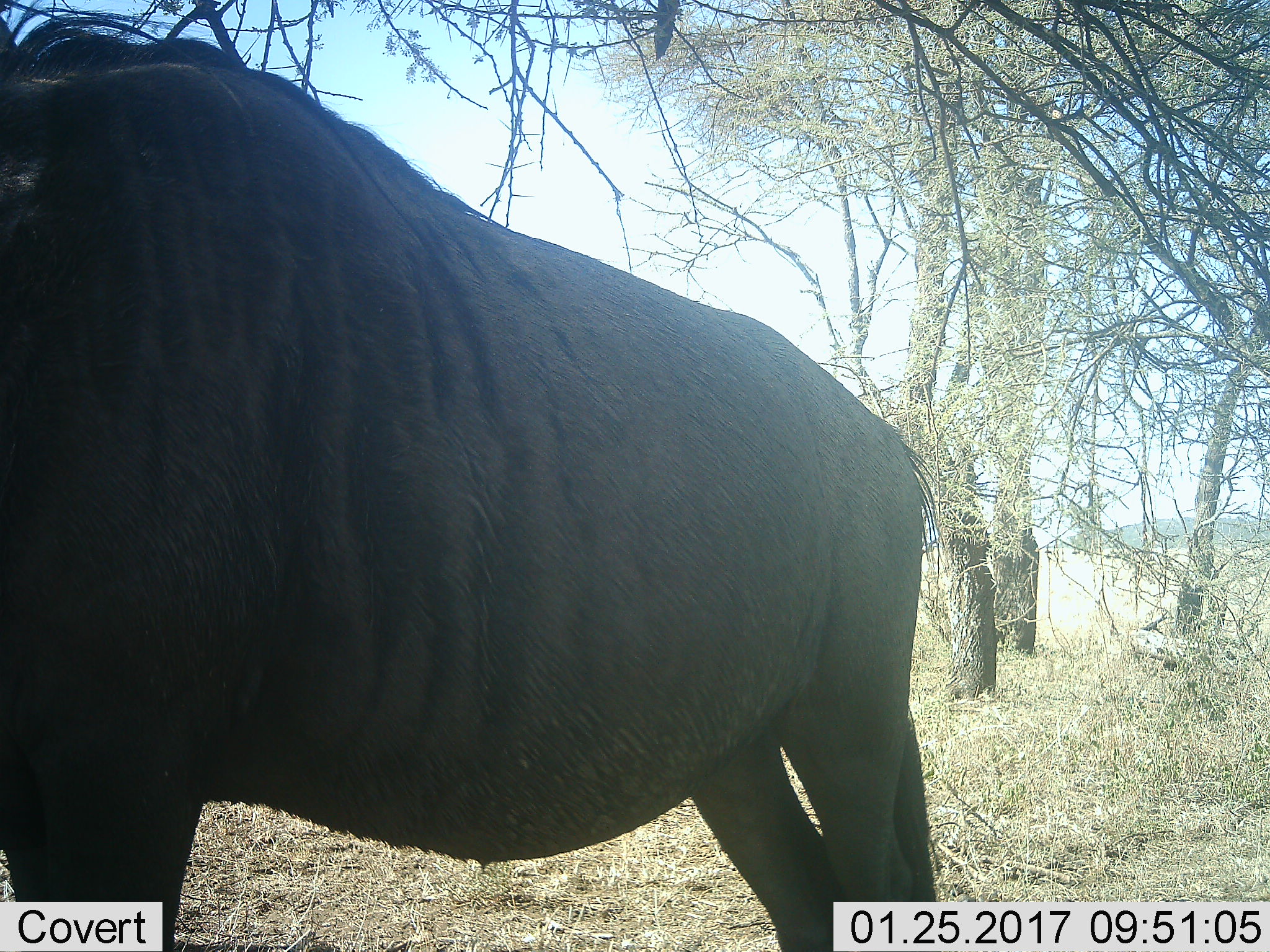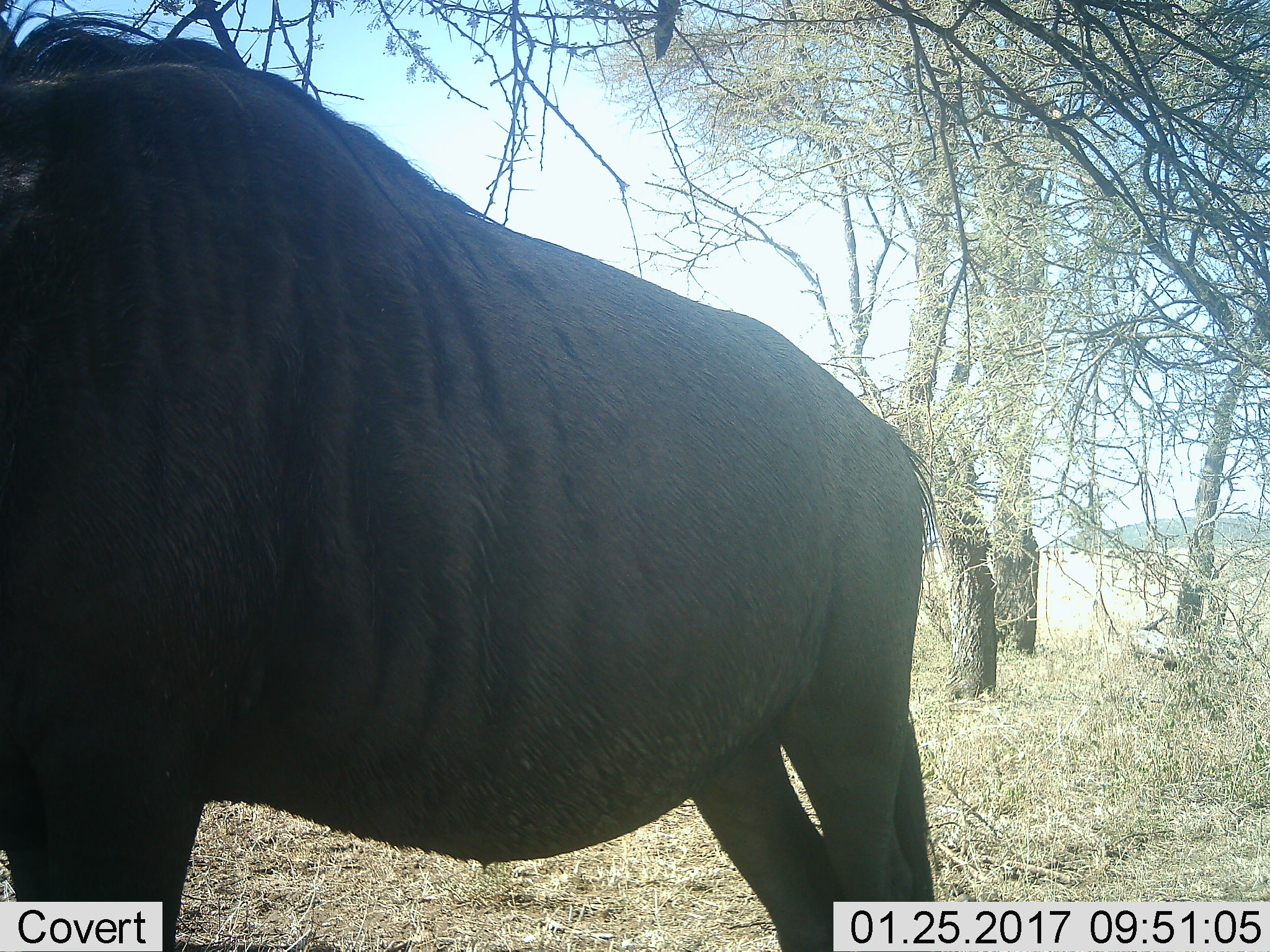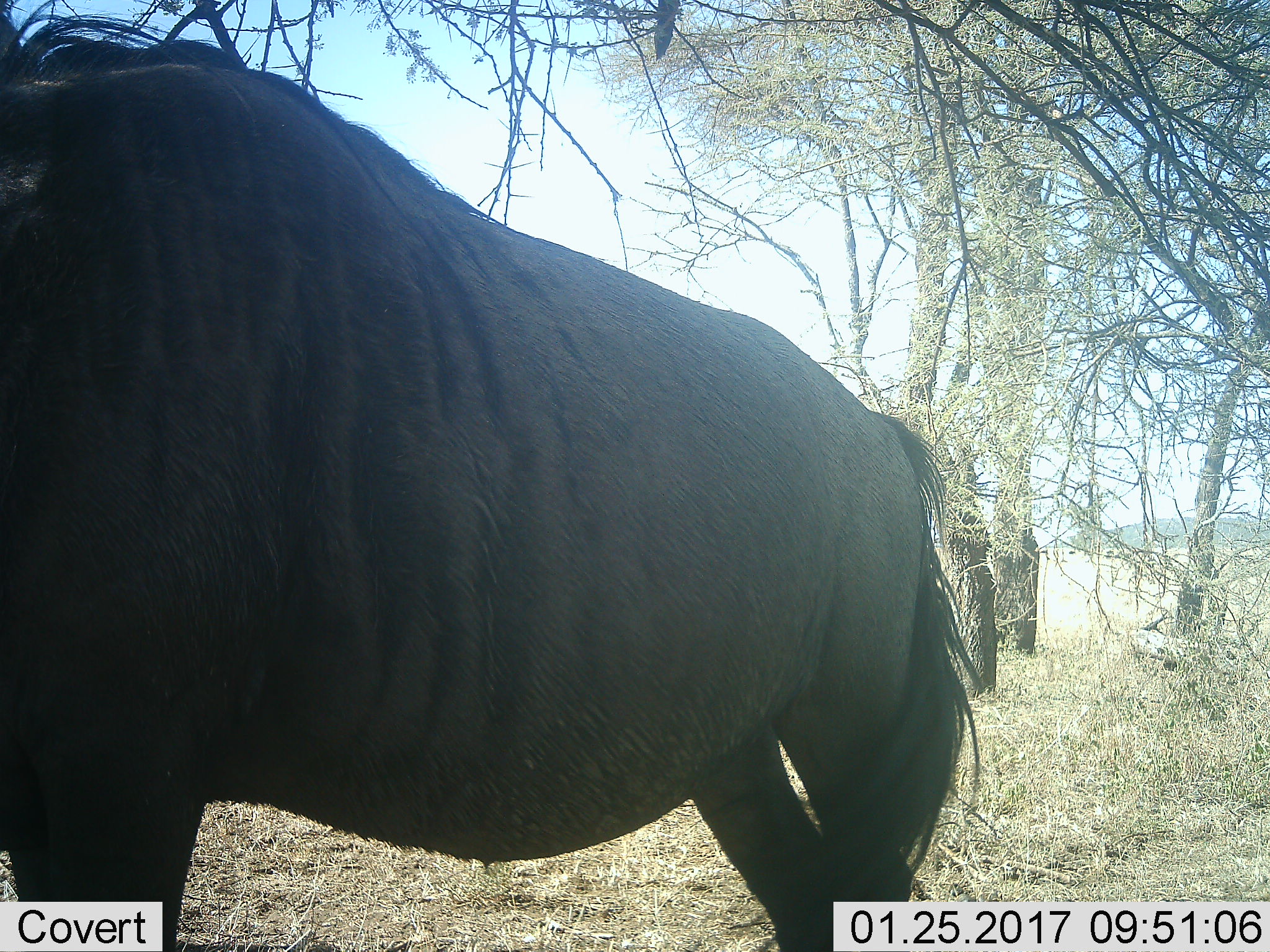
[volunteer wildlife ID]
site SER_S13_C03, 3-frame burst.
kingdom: Animalia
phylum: Chordata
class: Mammalia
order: Artiodactyla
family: Bovidae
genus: Connochaetes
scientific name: Connochaetes taurinus taurinus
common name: blue wildebeest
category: wildebeestblue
Wildebeestblue (blue wildebeest) (Connochaetes taurinus taurinus), count 1. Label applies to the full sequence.